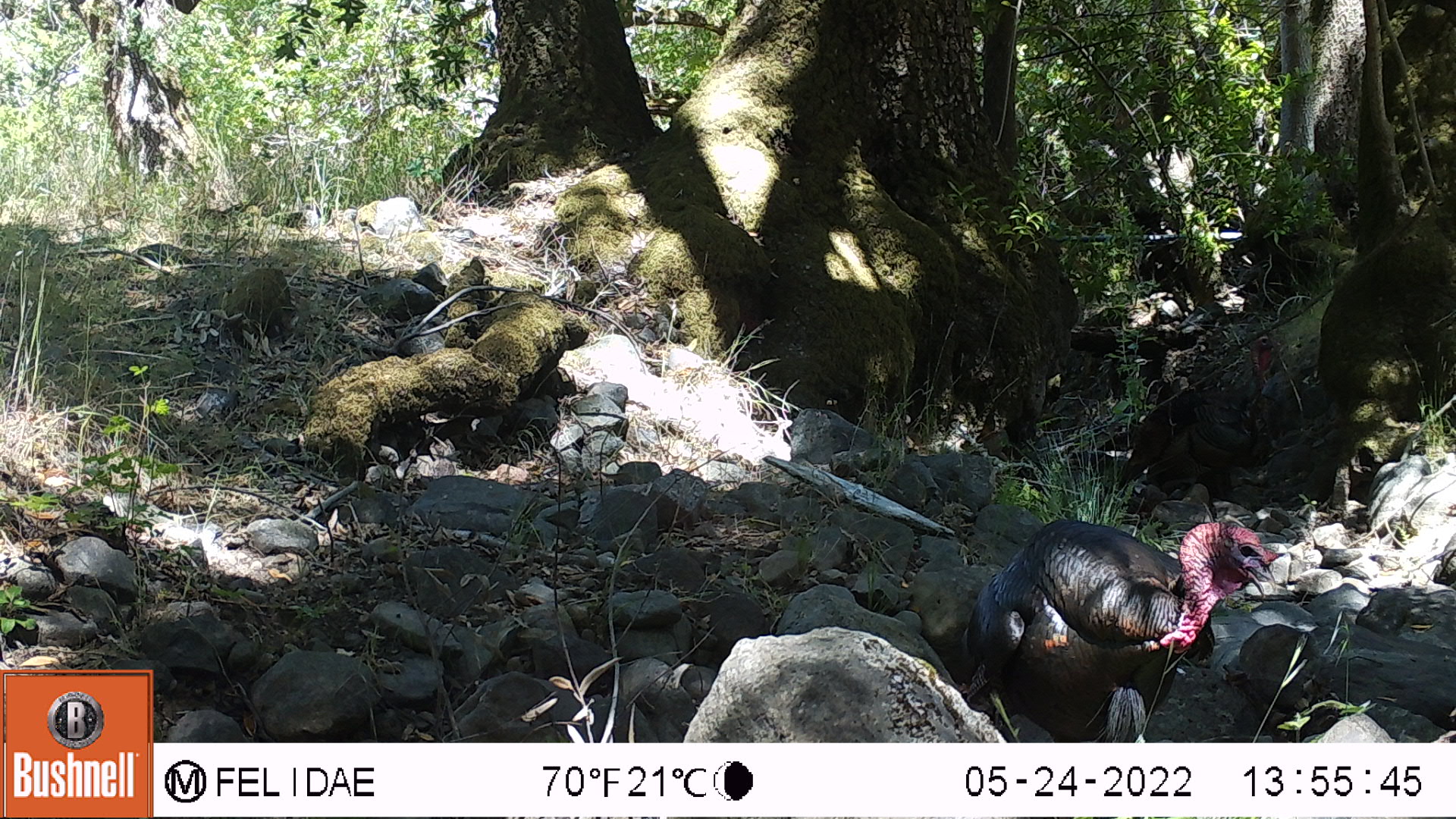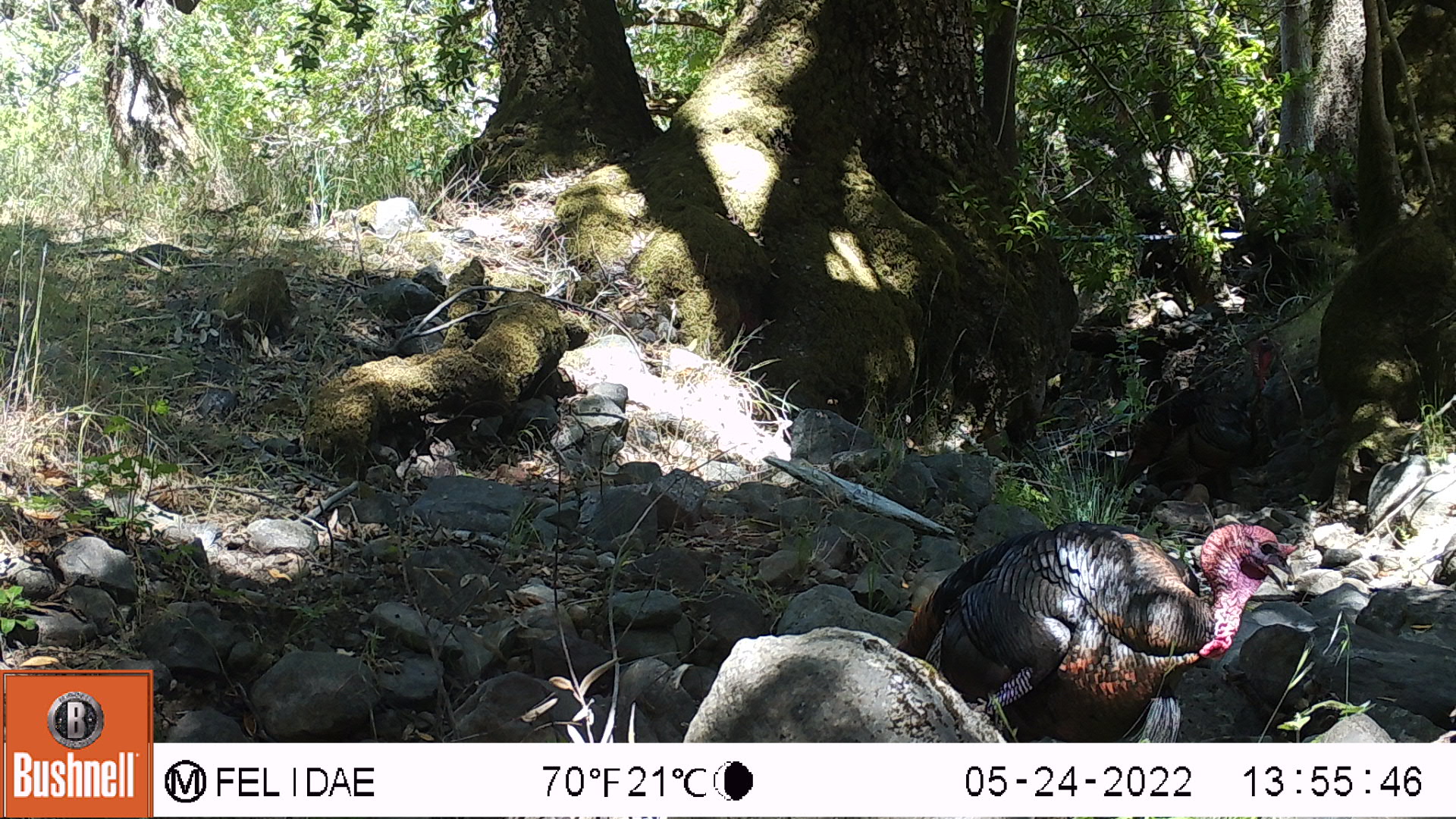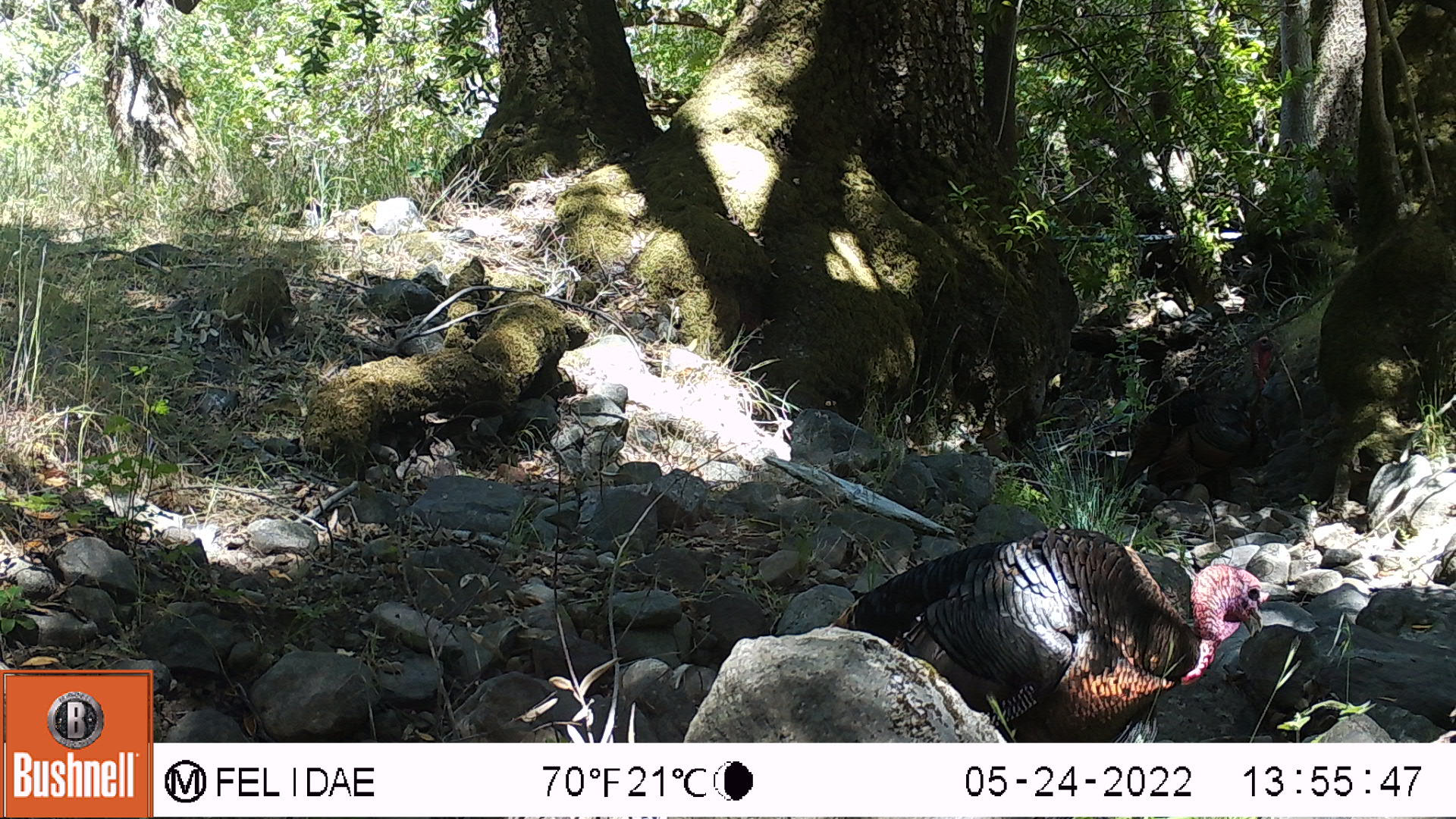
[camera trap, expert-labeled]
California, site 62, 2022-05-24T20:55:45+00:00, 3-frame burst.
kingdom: Animalia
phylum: Chordata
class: Aves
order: Galliformes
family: Phasianidae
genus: Meleagris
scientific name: Meleagris gallopavo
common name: turkey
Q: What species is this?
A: Turkey (Meleagris gallopavo).